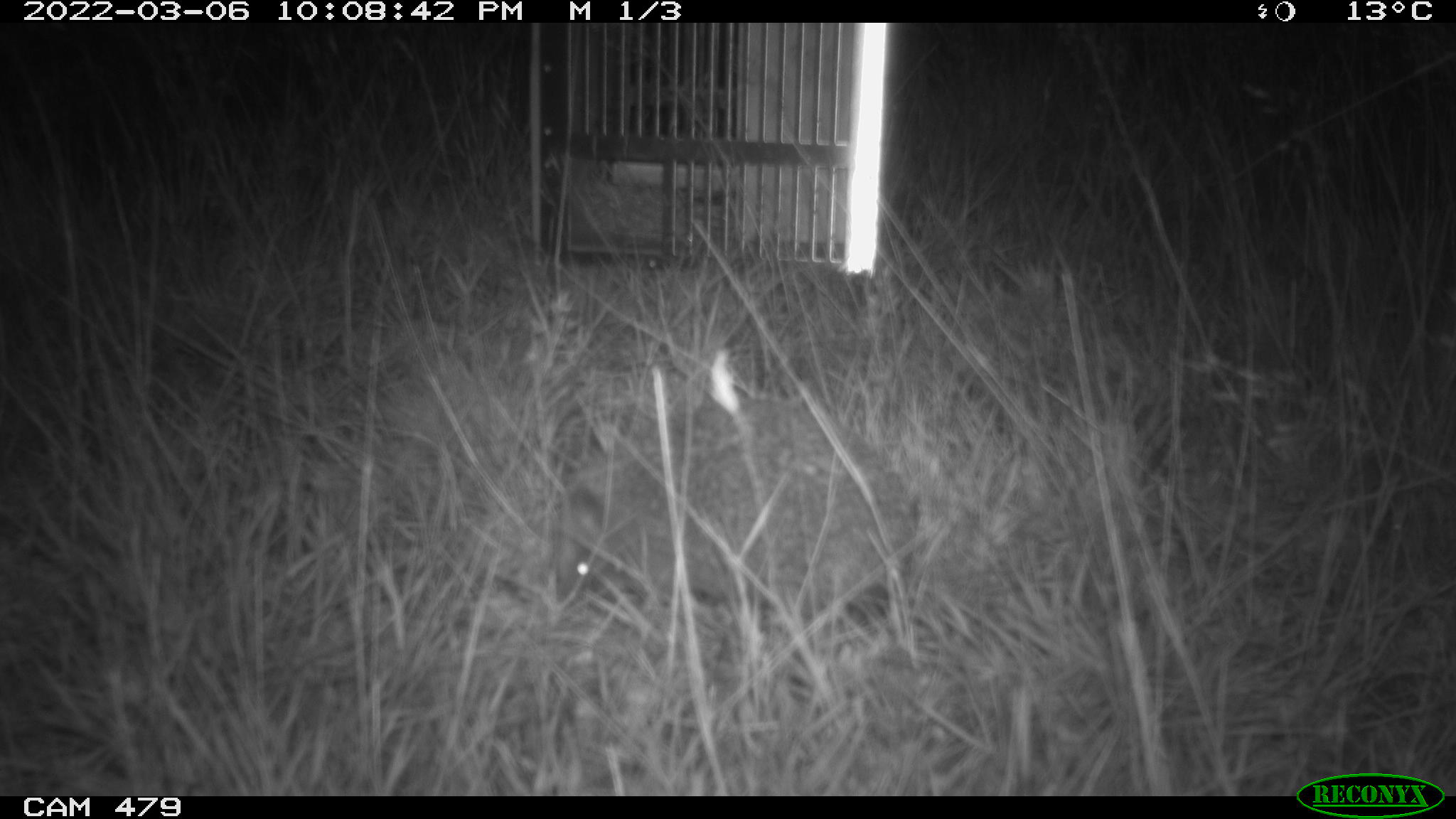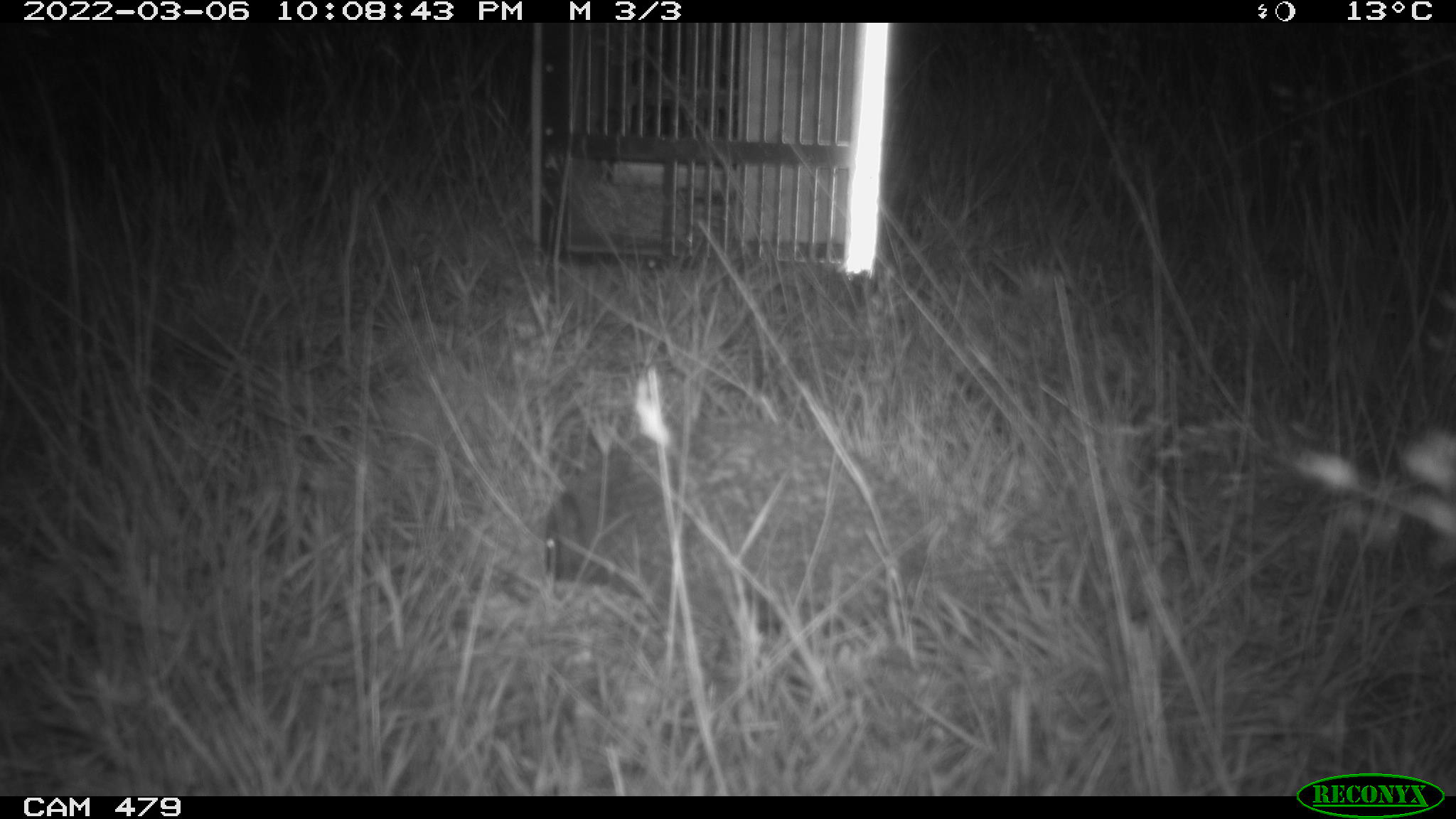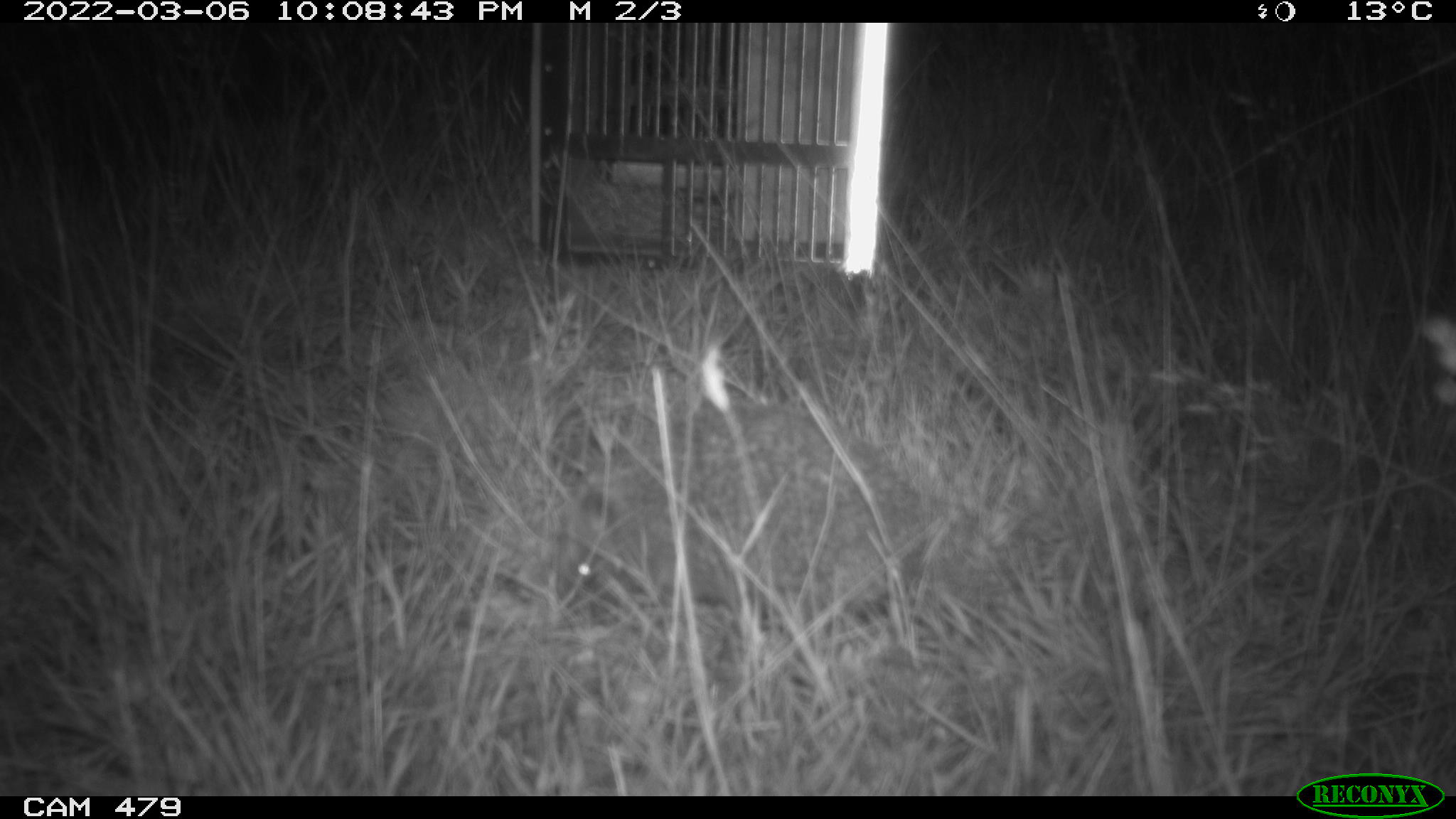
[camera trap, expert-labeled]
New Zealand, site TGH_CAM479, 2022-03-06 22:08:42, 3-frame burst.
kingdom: Animalia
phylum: Chordata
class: Mammalia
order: Eulipotyphla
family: Erinaceidae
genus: Erinaceus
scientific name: Erinaceus europaeus europaeus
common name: european hedgehog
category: hedgehog